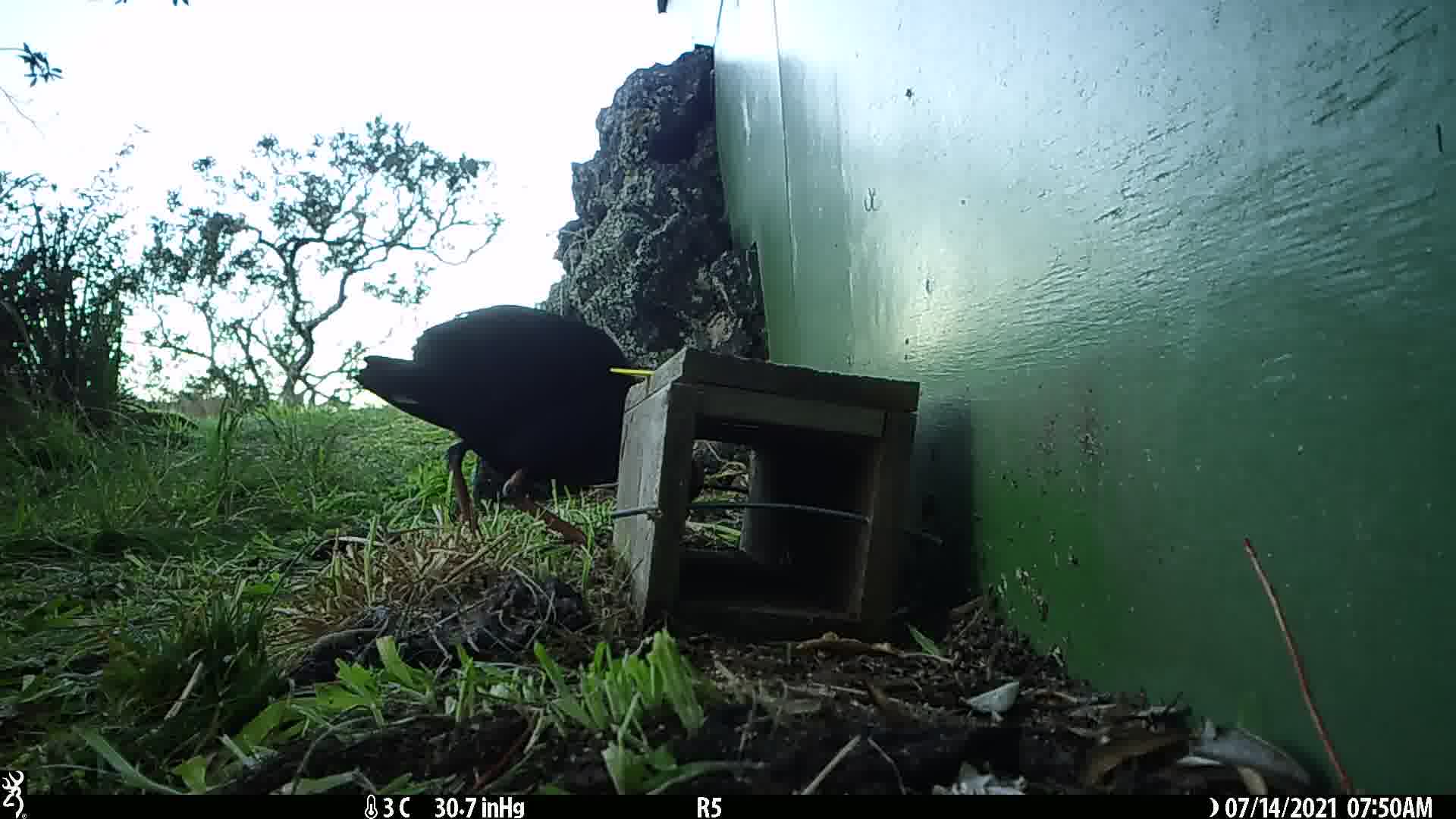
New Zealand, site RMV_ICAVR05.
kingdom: Animalia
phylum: Chordata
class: Aves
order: Gruiformes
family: Rallidae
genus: Porphyrio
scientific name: Porphyrio melanotus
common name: australasian swamphen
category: pukeko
Pukeko (australasian swamphen) (Porphyrio melanotus).